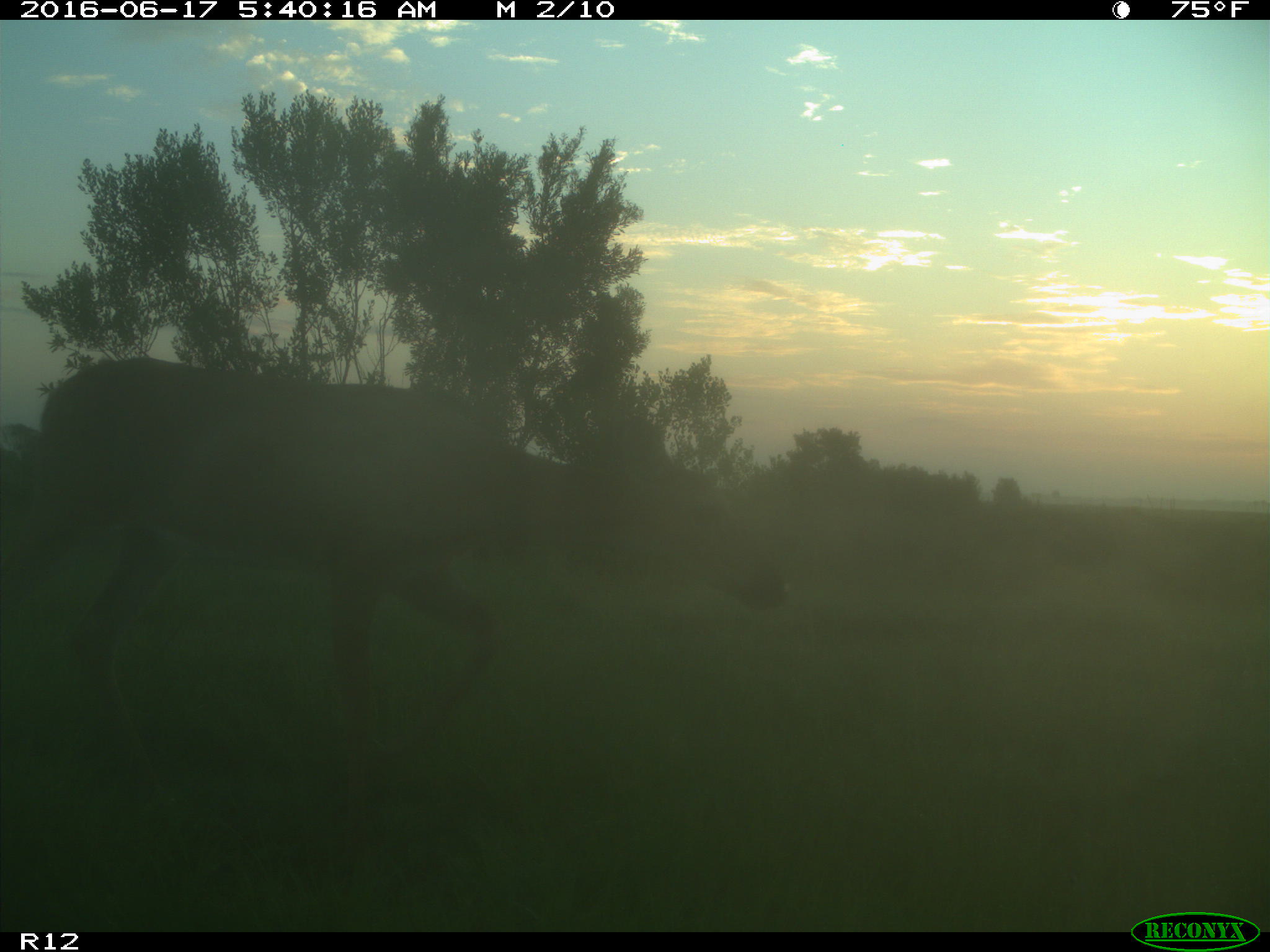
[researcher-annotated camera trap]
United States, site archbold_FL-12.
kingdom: Animalia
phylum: Chordata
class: Mammalia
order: Artiodactyla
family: Cervidae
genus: Odocoileus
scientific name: Odocoileus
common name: deer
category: unidentified deer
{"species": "unidentified deer (deer) (Odocoileus)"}